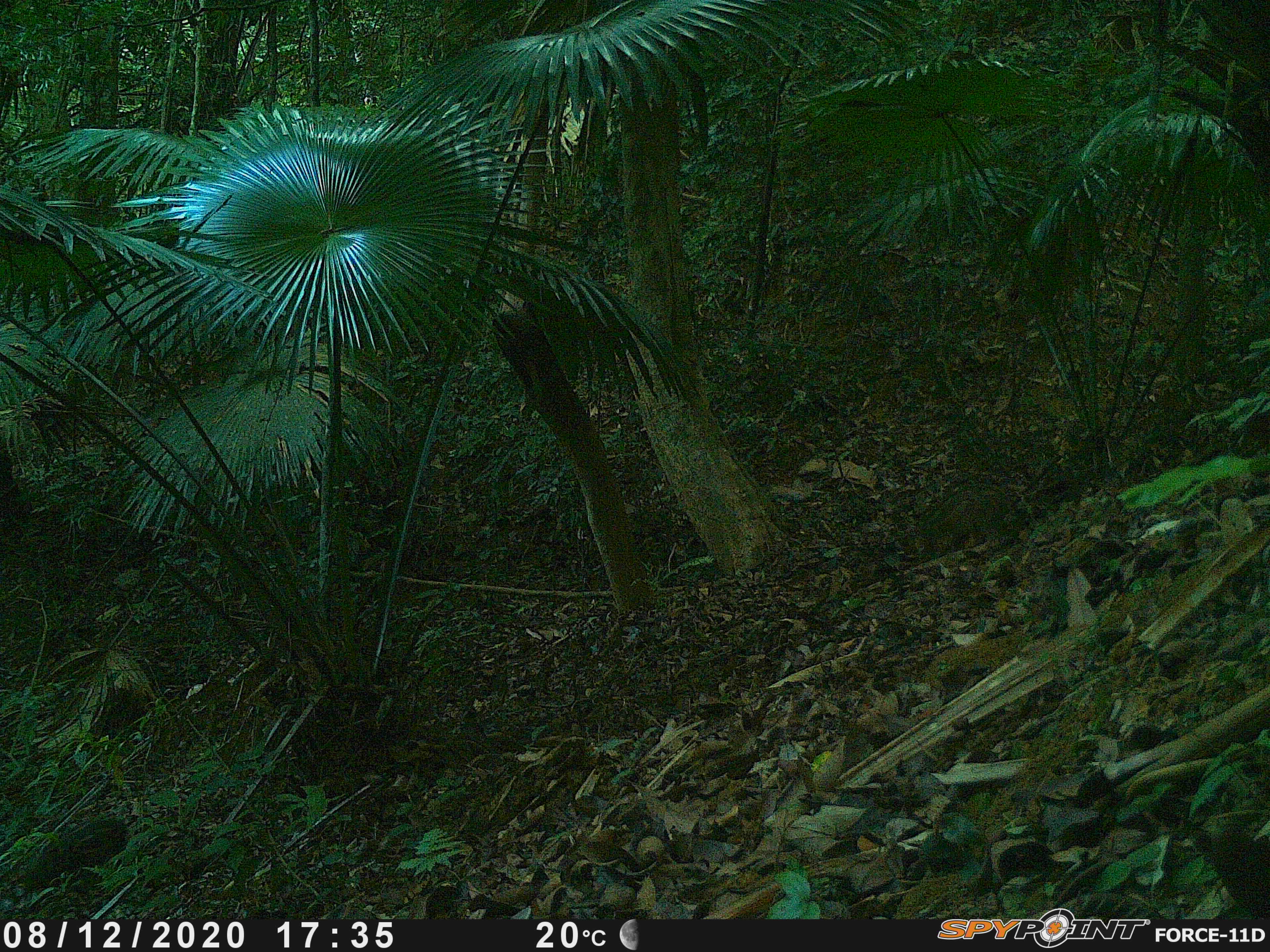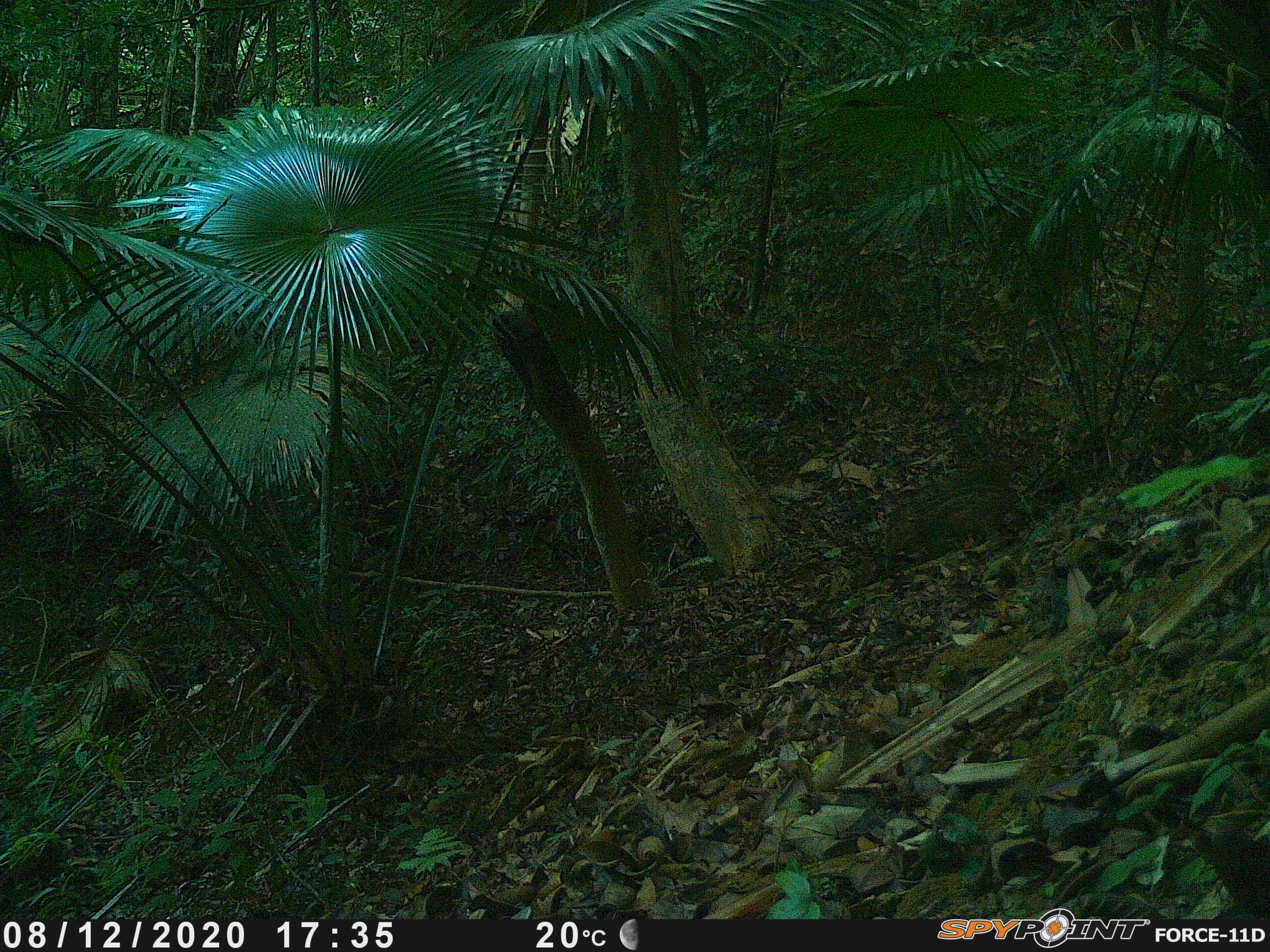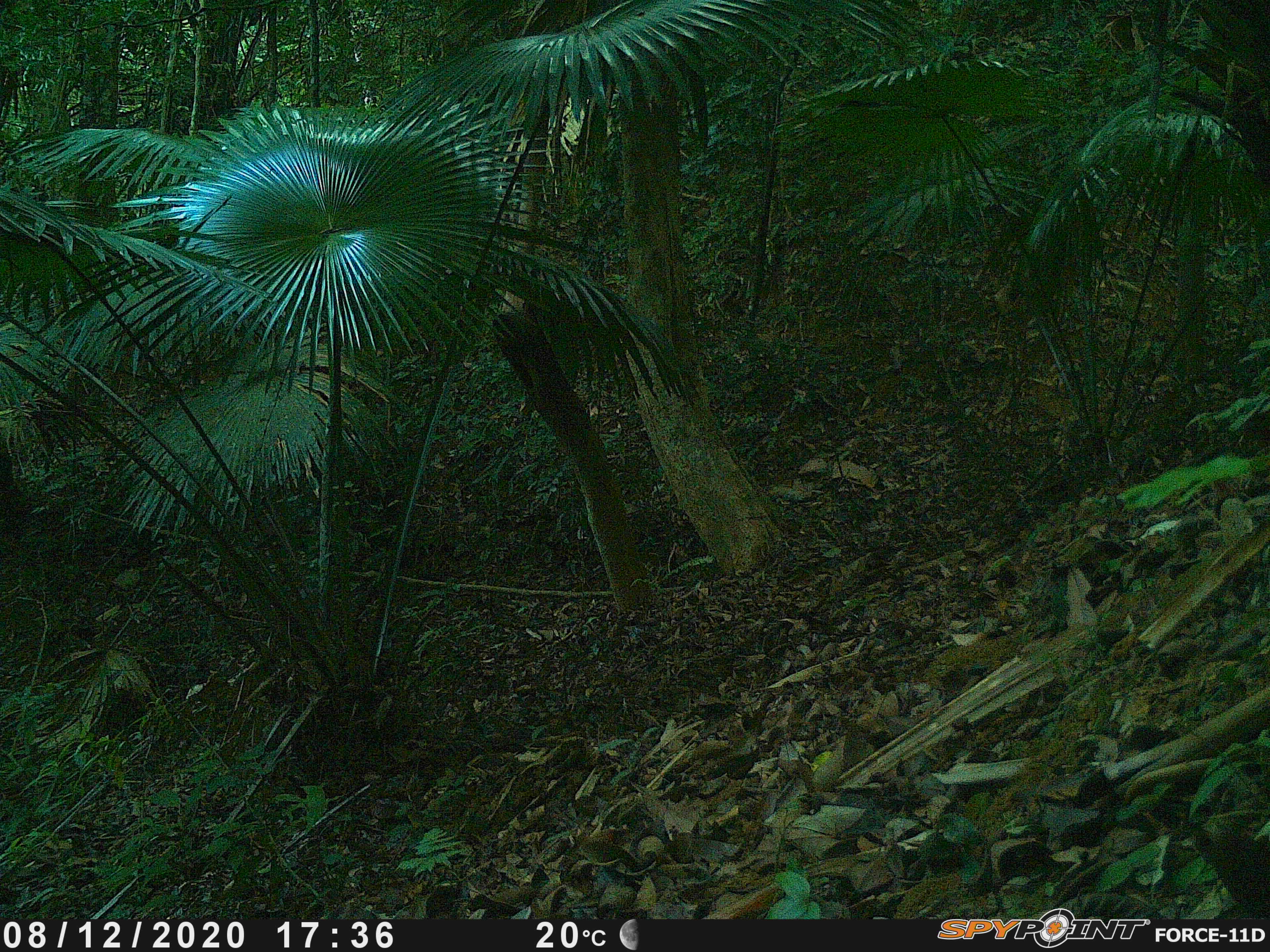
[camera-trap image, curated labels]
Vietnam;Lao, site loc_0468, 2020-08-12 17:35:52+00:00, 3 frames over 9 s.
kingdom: Animalia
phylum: Chordata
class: Mammalia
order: Artiodactyla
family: Suidae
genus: Sus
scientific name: Sus scrofa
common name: eurasian wild pig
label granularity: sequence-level